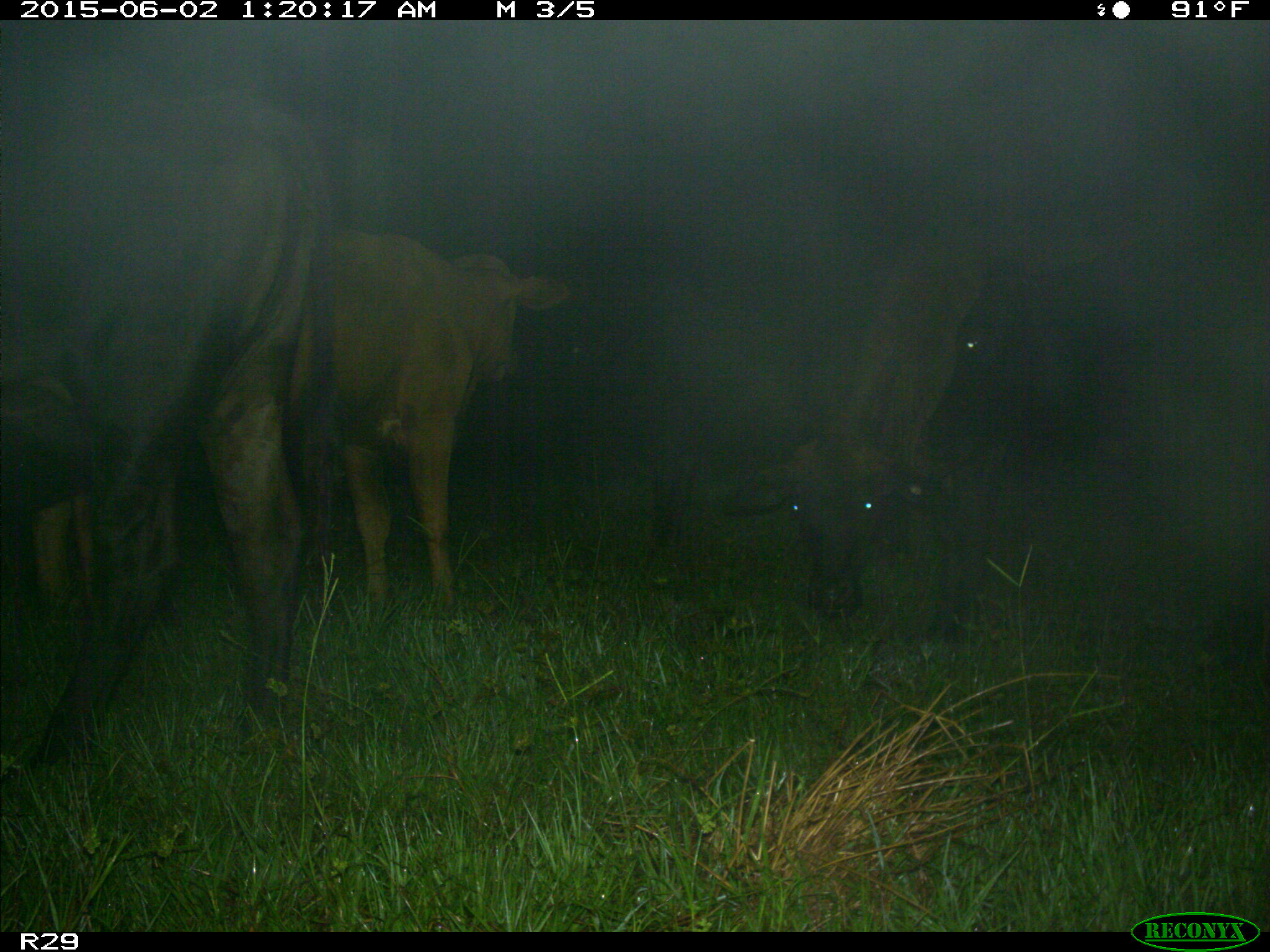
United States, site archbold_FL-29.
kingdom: Animalia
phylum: Chordata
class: Mammalia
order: Artiodactyla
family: Bovidae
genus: Bos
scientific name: Bos taurus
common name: domestic cow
Bos taurus (domestic cow).